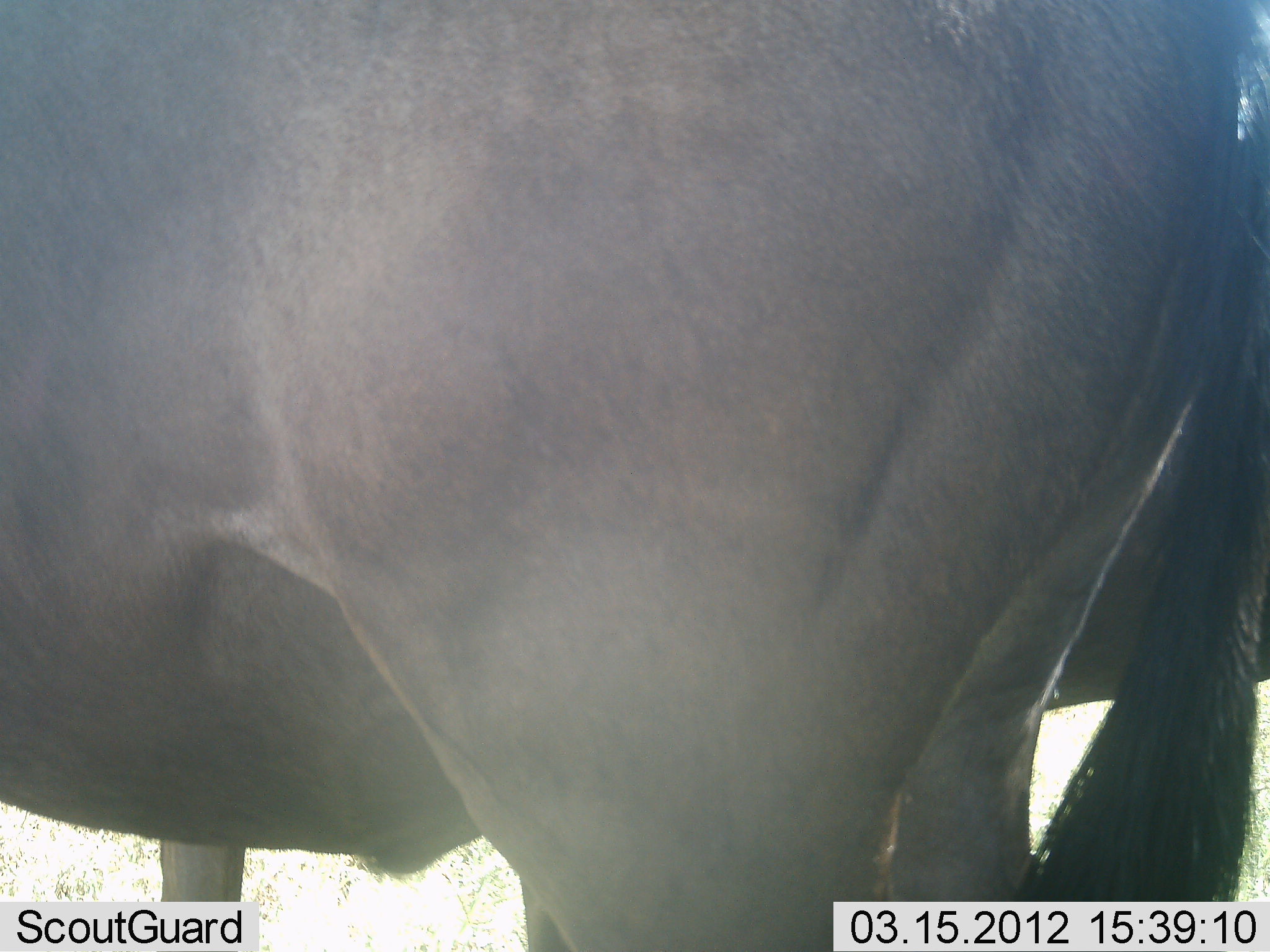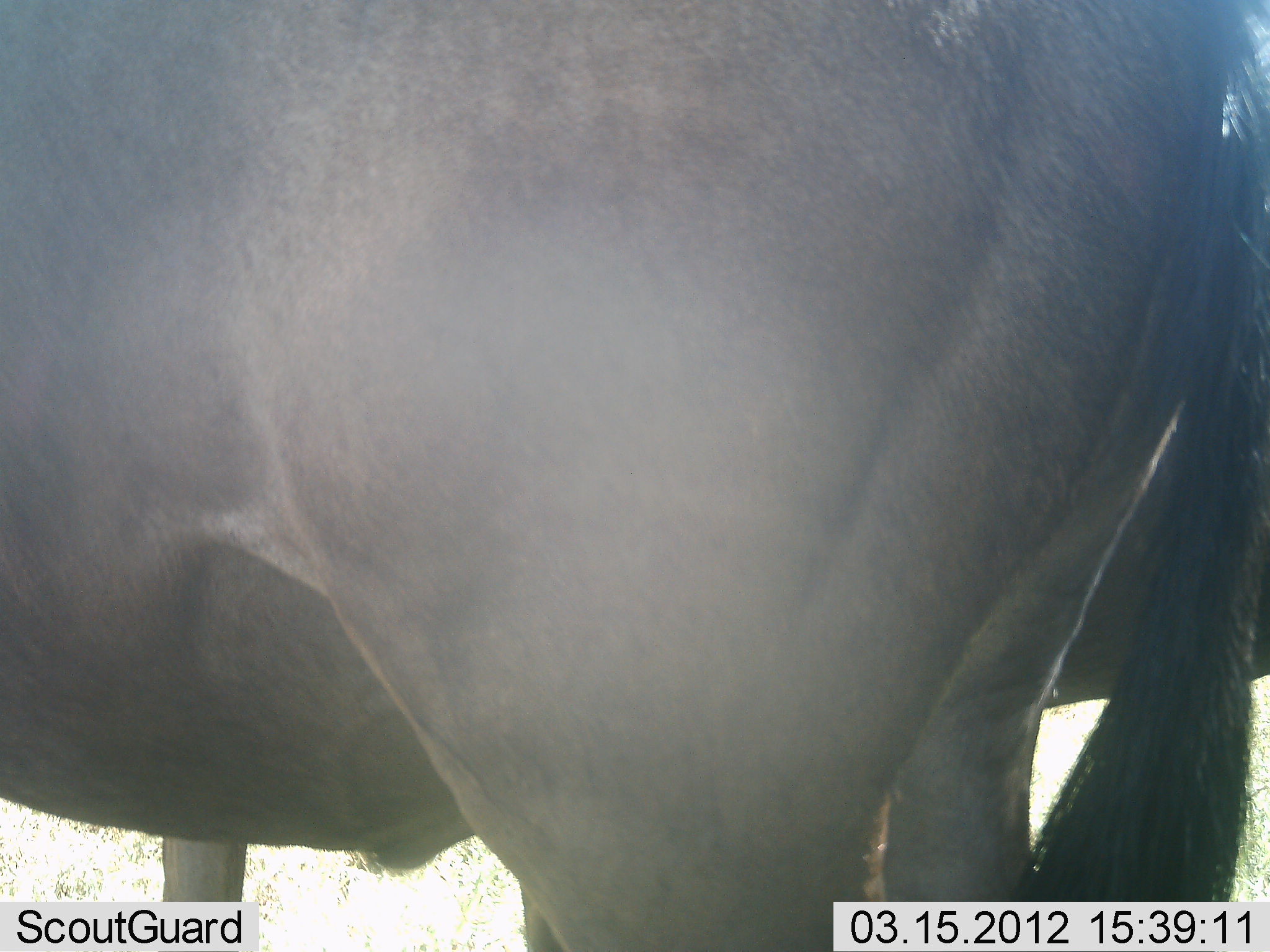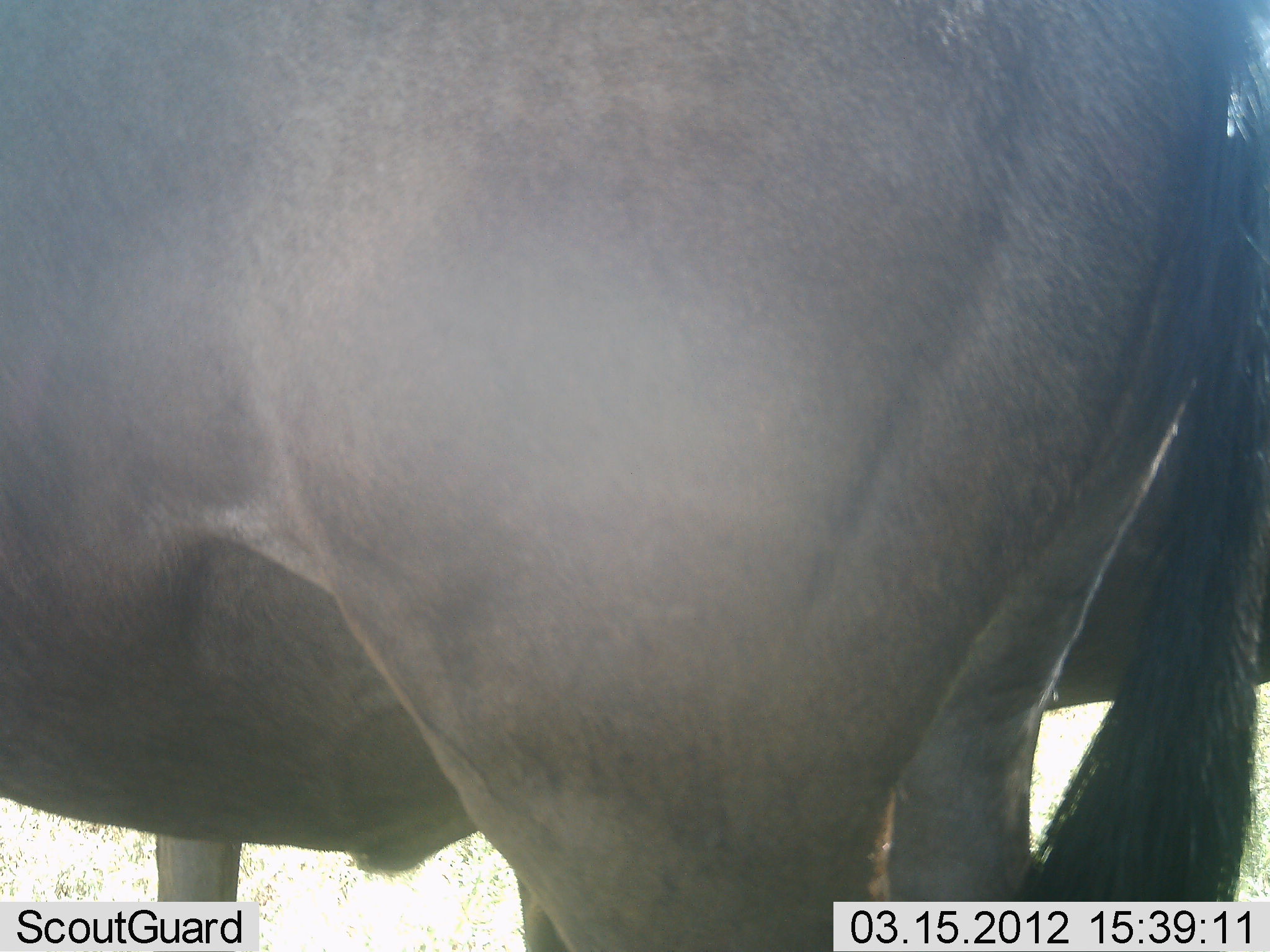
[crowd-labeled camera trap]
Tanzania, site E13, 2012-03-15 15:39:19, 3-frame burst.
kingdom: Animalia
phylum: Chordata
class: Mammalia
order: Artiodactyla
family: Bovidae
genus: Connochaetes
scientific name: Connochaetes taurinus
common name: blue wildebeest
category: wildebeest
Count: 2.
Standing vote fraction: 100%.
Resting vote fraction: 0%.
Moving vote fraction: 0%.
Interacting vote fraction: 0%.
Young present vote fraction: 0%.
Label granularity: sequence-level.